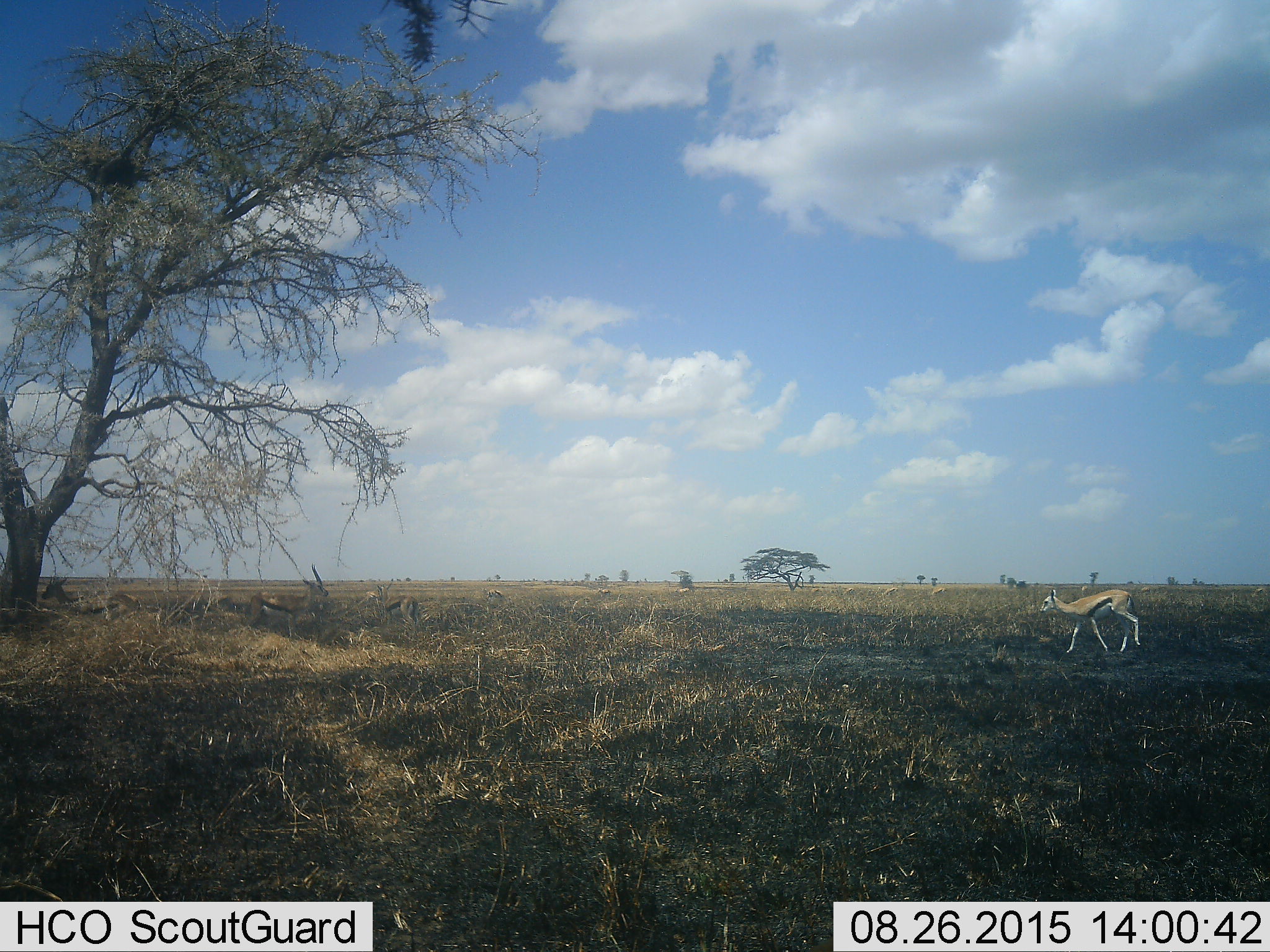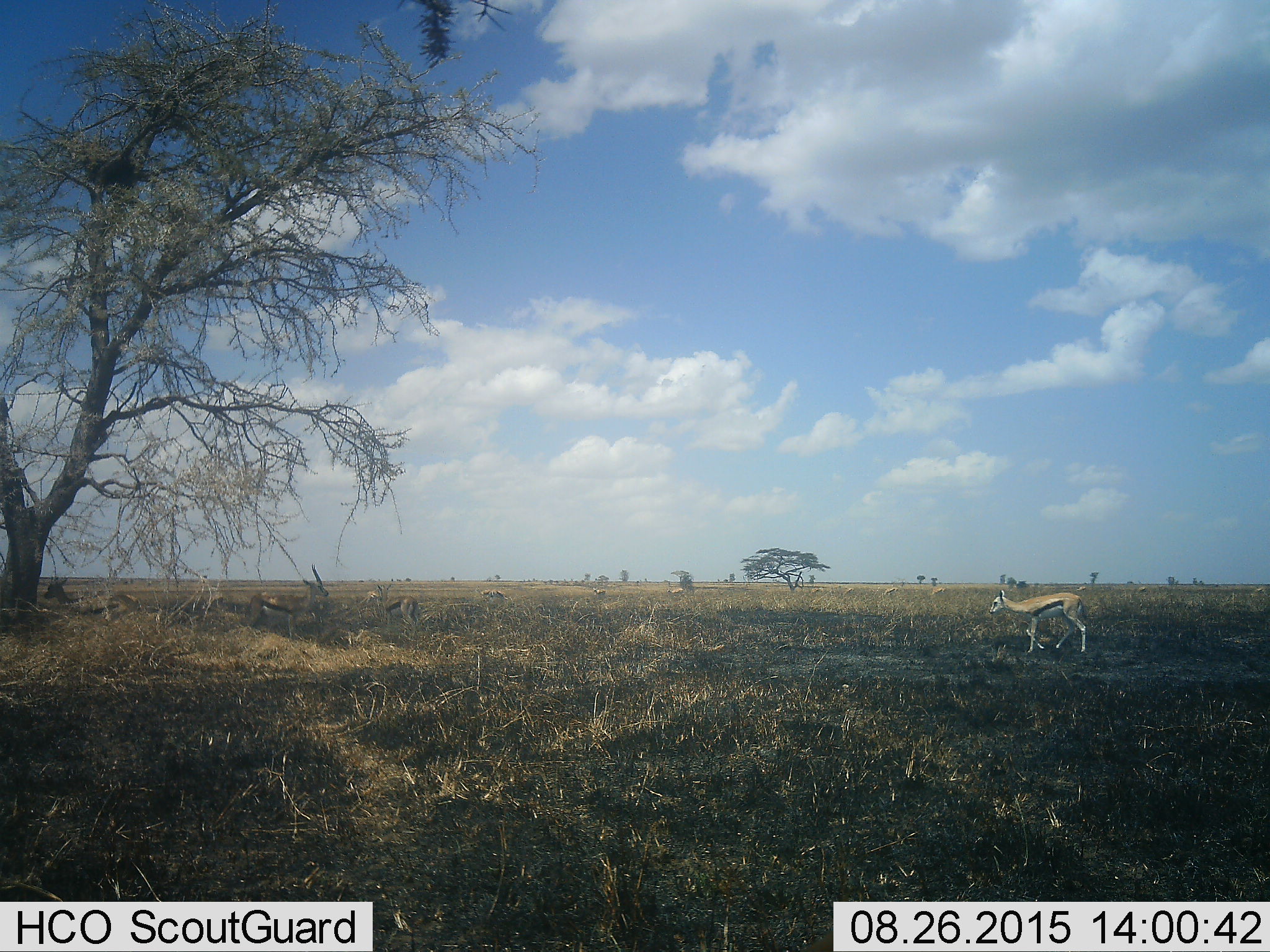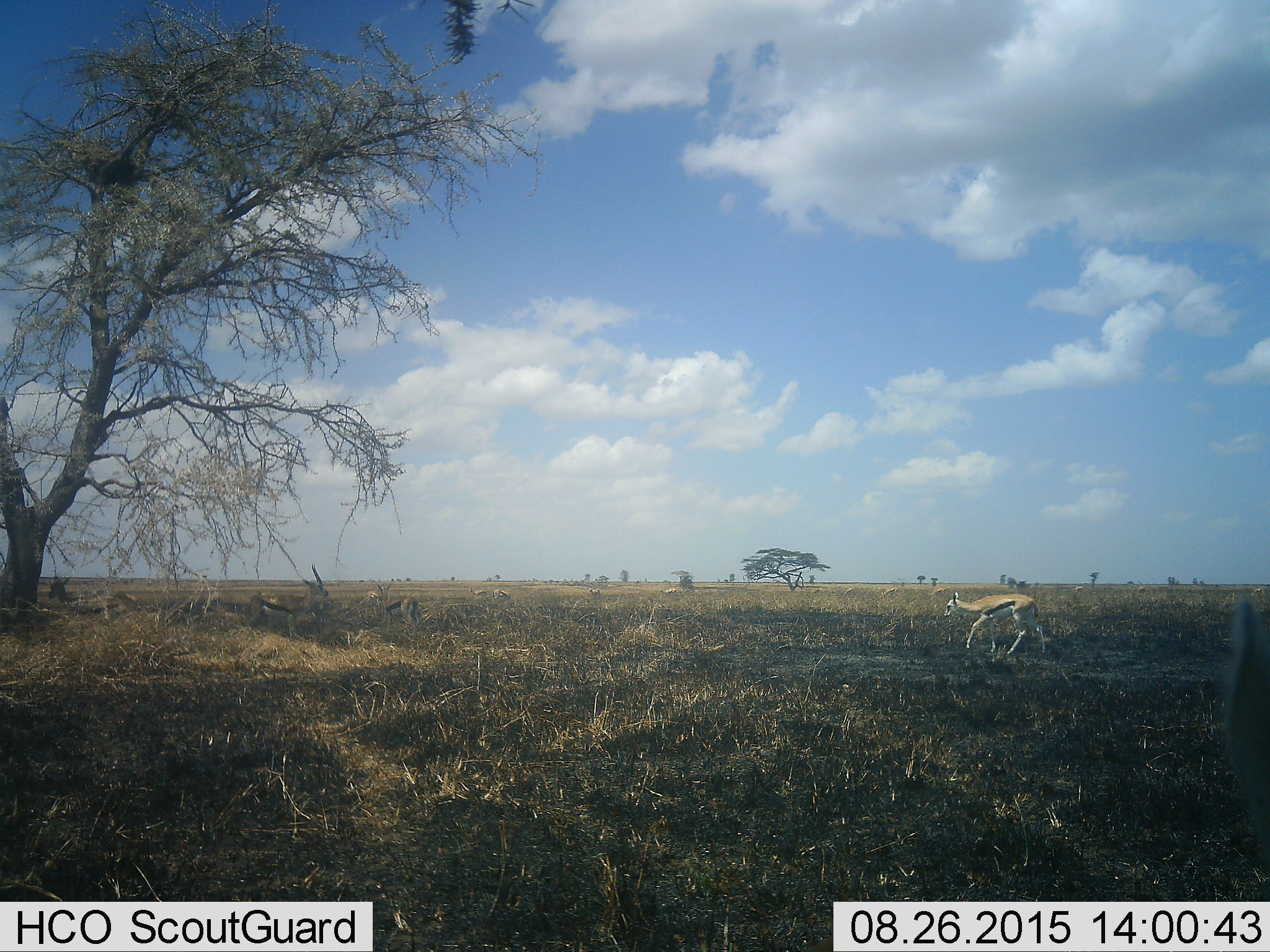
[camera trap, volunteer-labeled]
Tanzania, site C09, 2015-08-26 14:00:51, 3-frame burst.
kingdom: Animalia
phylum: Chordata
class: Mammalia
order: Artiodactyla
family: Bovidae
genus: Eudorcas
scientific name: Eudorcas thomsonii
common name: thomson's gazelle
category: gazellethomsons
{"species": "gazellethomsons (thomson's gazelle) (Eudorcas thomsonii)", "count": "11-50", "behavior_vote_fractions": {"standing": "100%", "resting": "27%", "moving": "80%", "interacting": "20%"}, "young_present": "27%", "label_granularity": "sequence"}